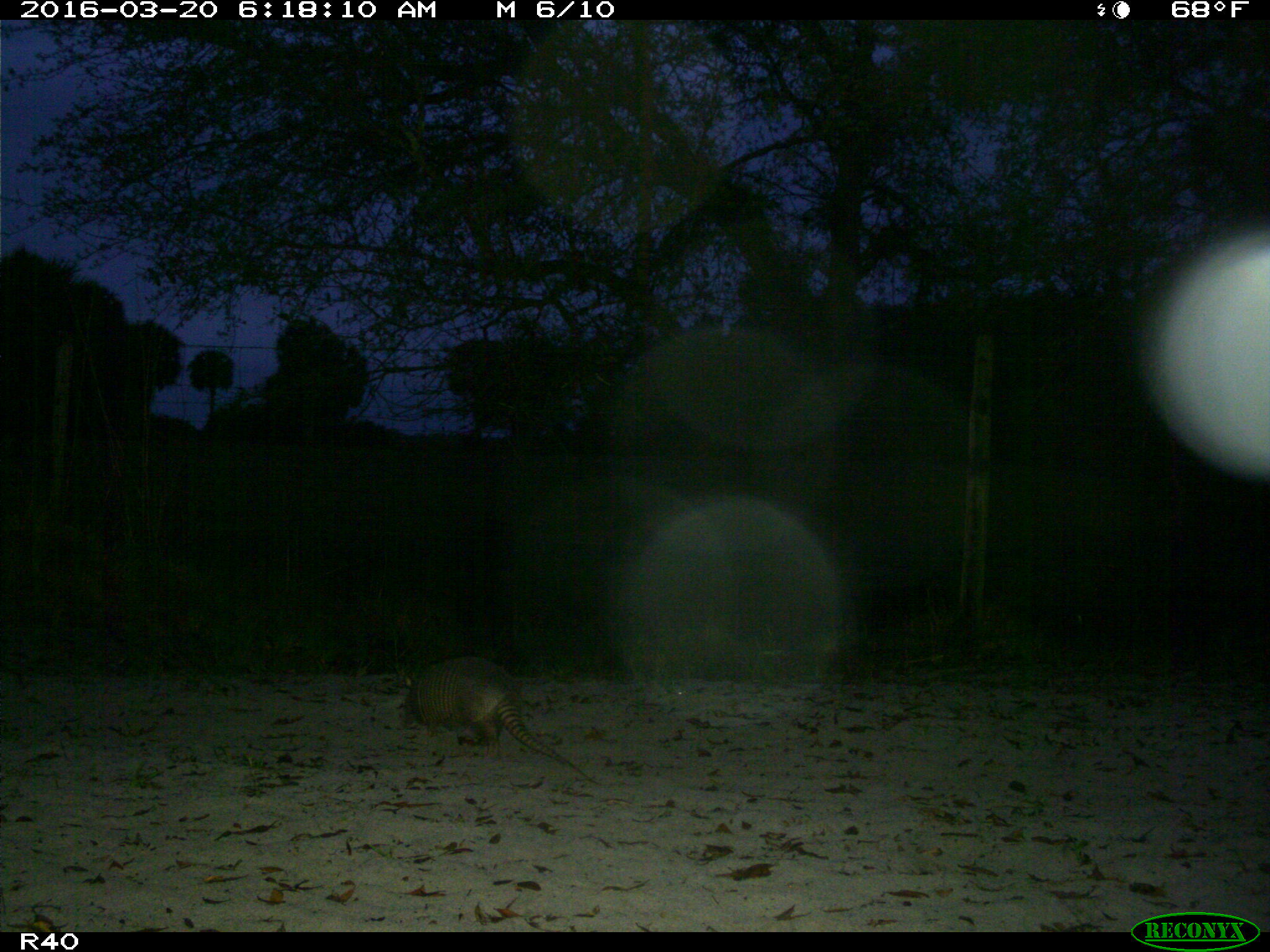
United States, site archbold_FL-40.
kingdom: Animalia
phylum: Chordata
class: Mammalia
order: Cingulata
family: Dasypodidae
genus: Dasypus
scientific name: Dasypus novemcinctus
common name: nine-banded armadillo